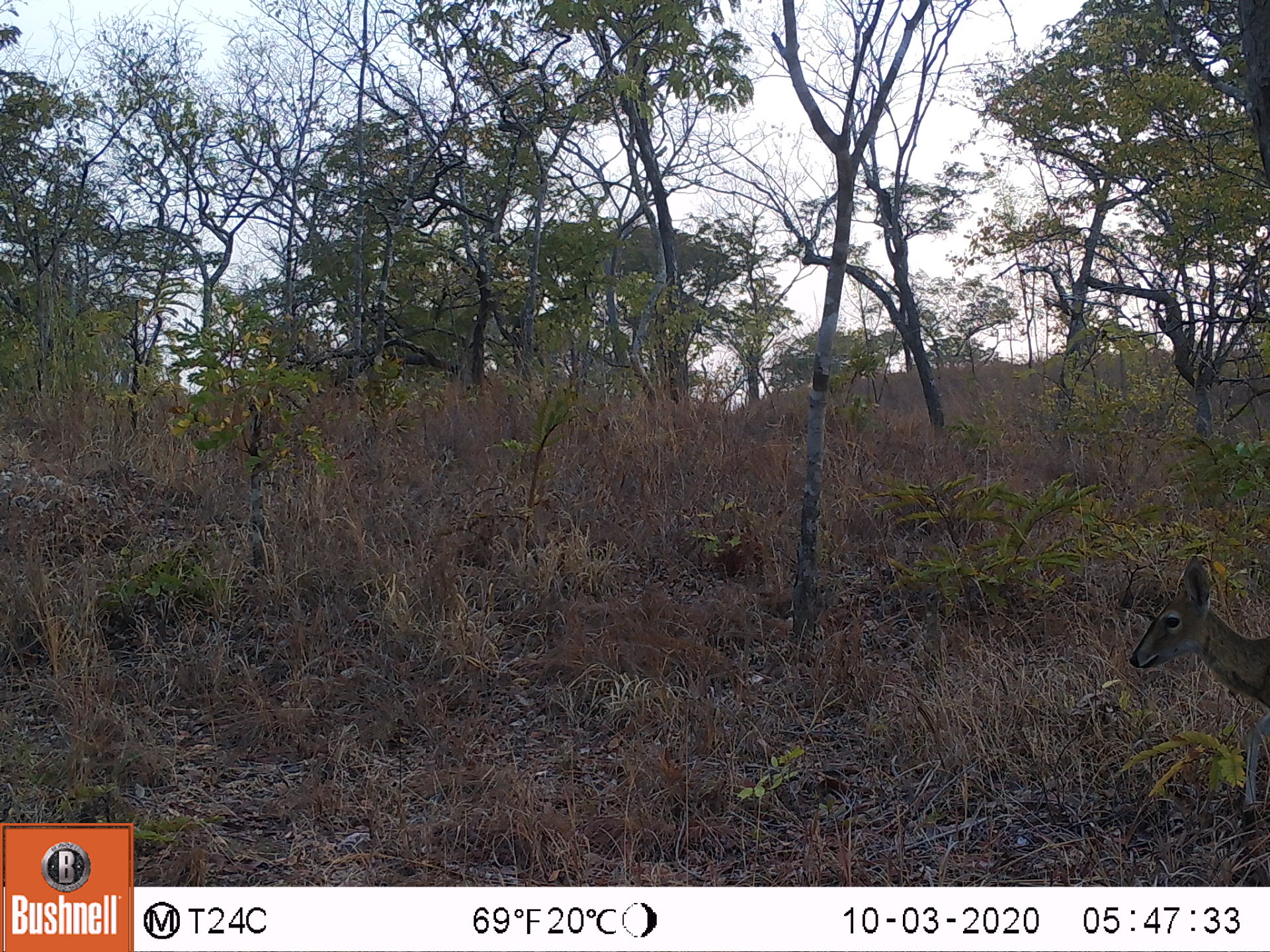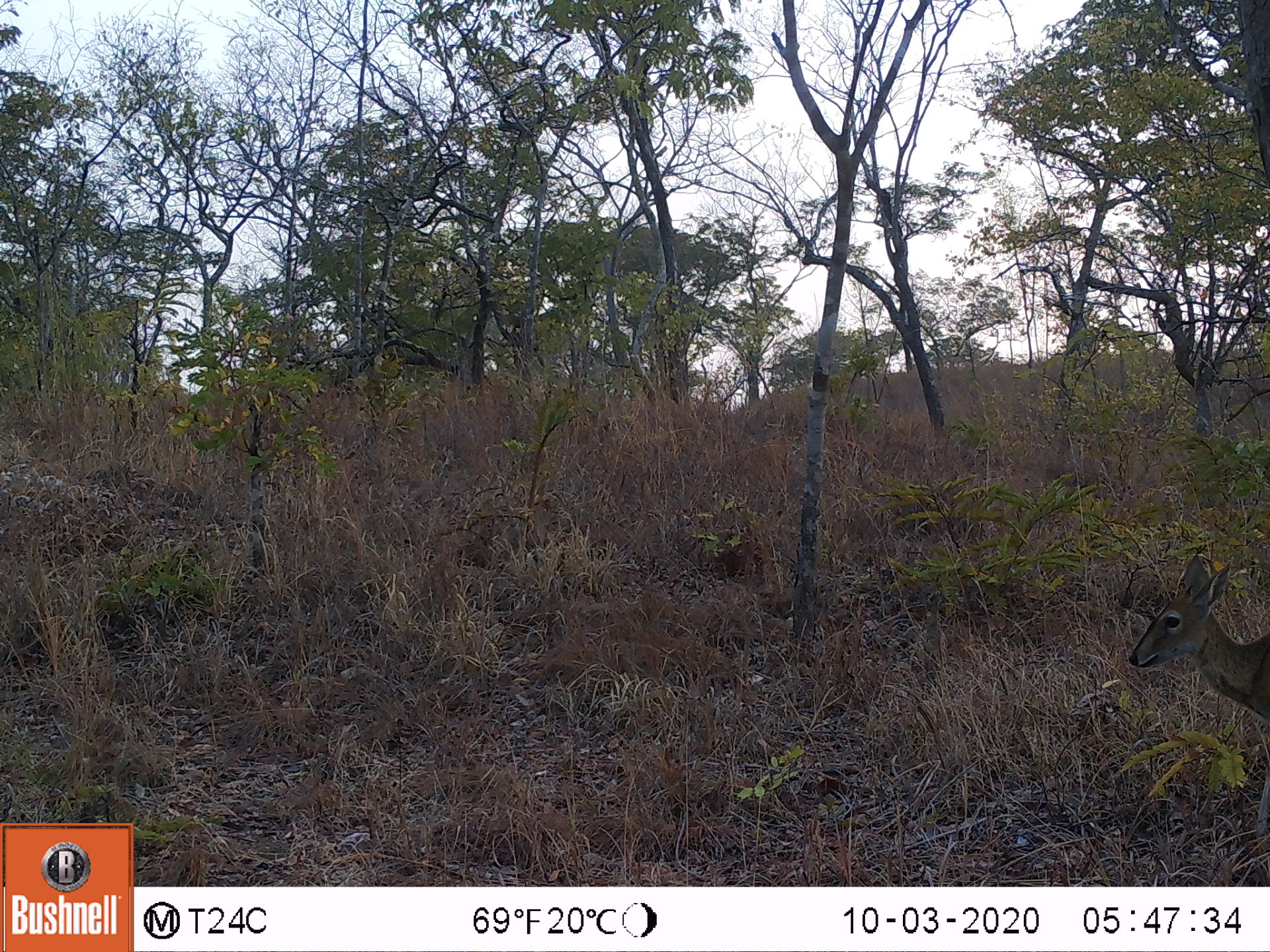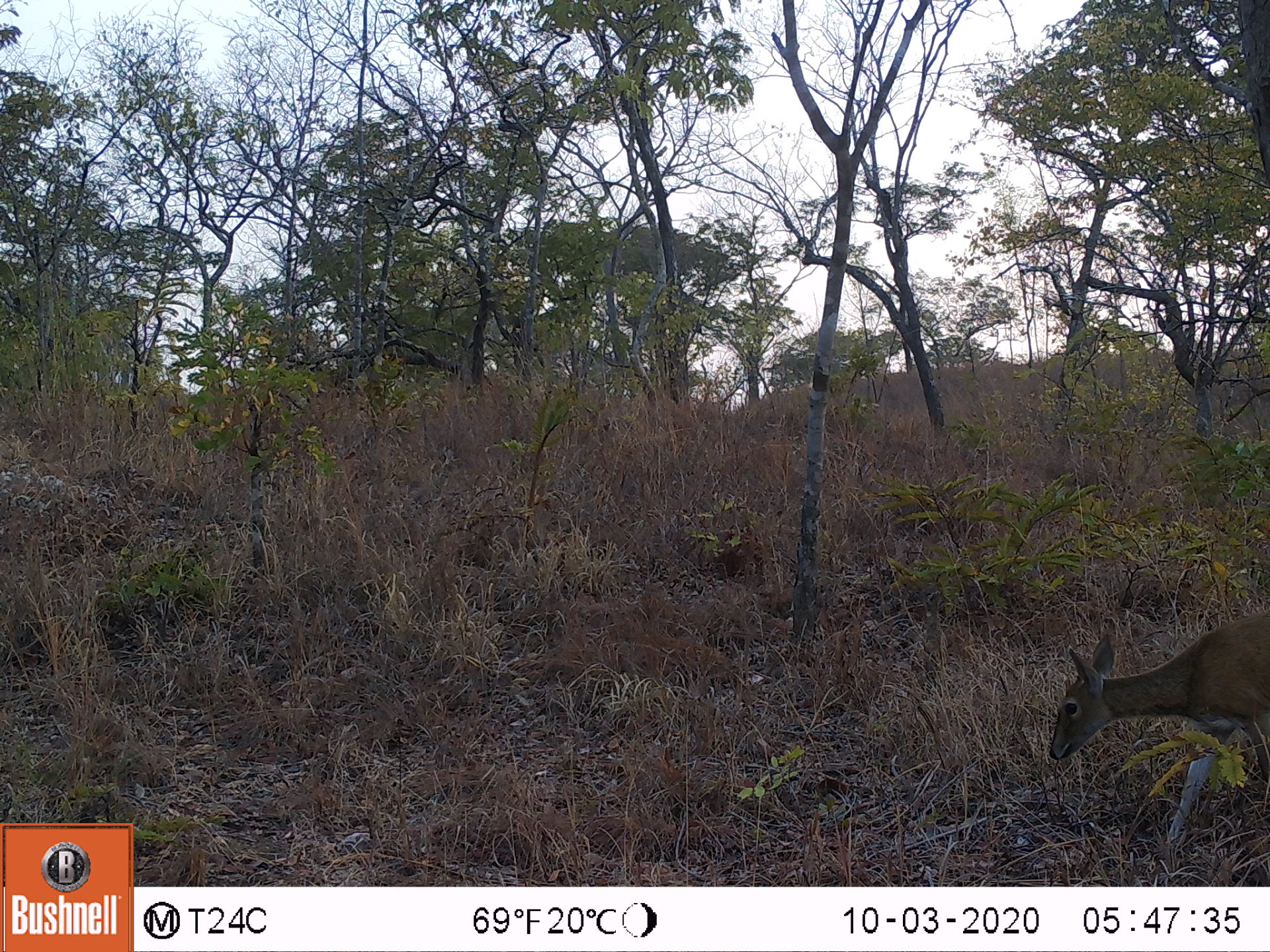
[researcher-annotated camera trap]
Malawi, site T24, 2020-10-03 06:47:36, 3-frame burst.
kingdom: Animalia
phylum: Chordata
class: Mammalia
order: Artiodactyla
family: Bovidae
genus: Sylvicapra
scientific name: Sylvicapra grimmia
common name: common duiker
Common duiker (Sylvicapra grimmia), count 1.